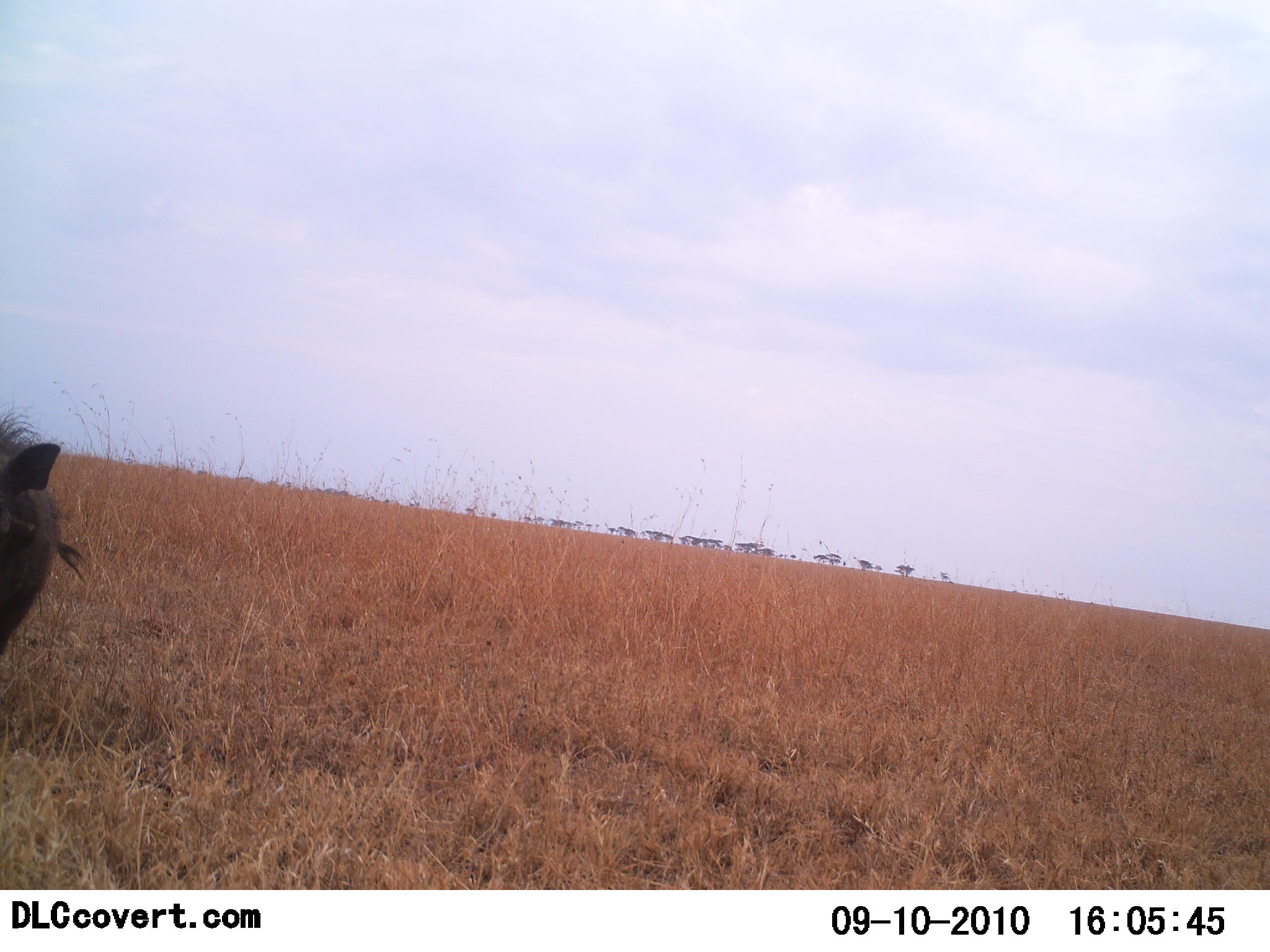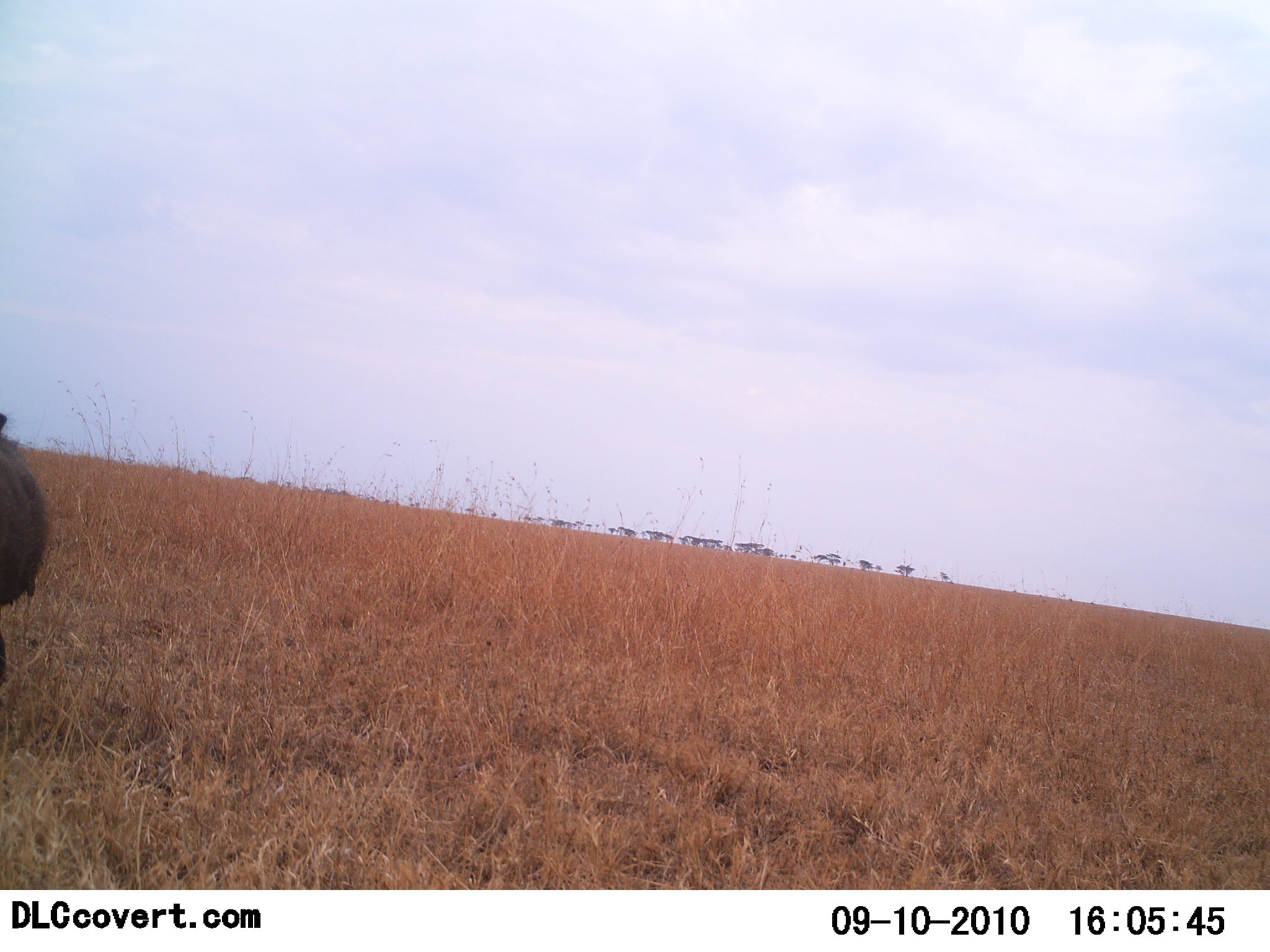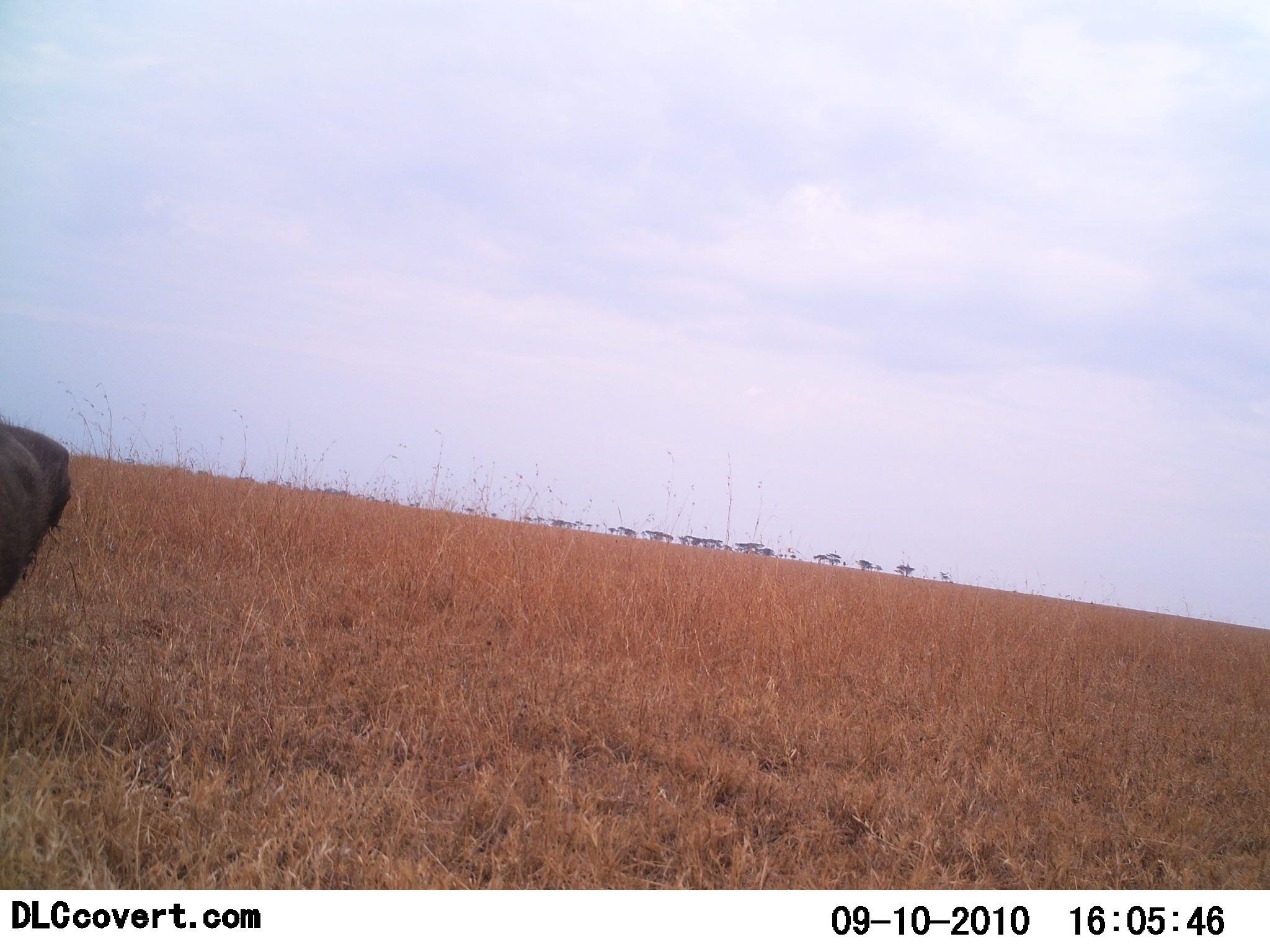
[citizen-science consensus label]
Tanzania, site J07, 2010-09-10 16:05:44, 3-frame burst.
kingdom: Animalia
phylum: Chordata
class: Mammalia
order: Artiodactyla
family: Suidae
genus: Phacochoerus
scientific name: Phacochoerus africanus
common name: warthog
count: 1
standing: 50%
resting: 0%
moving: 50%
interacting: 0%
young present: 0%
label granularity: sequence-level